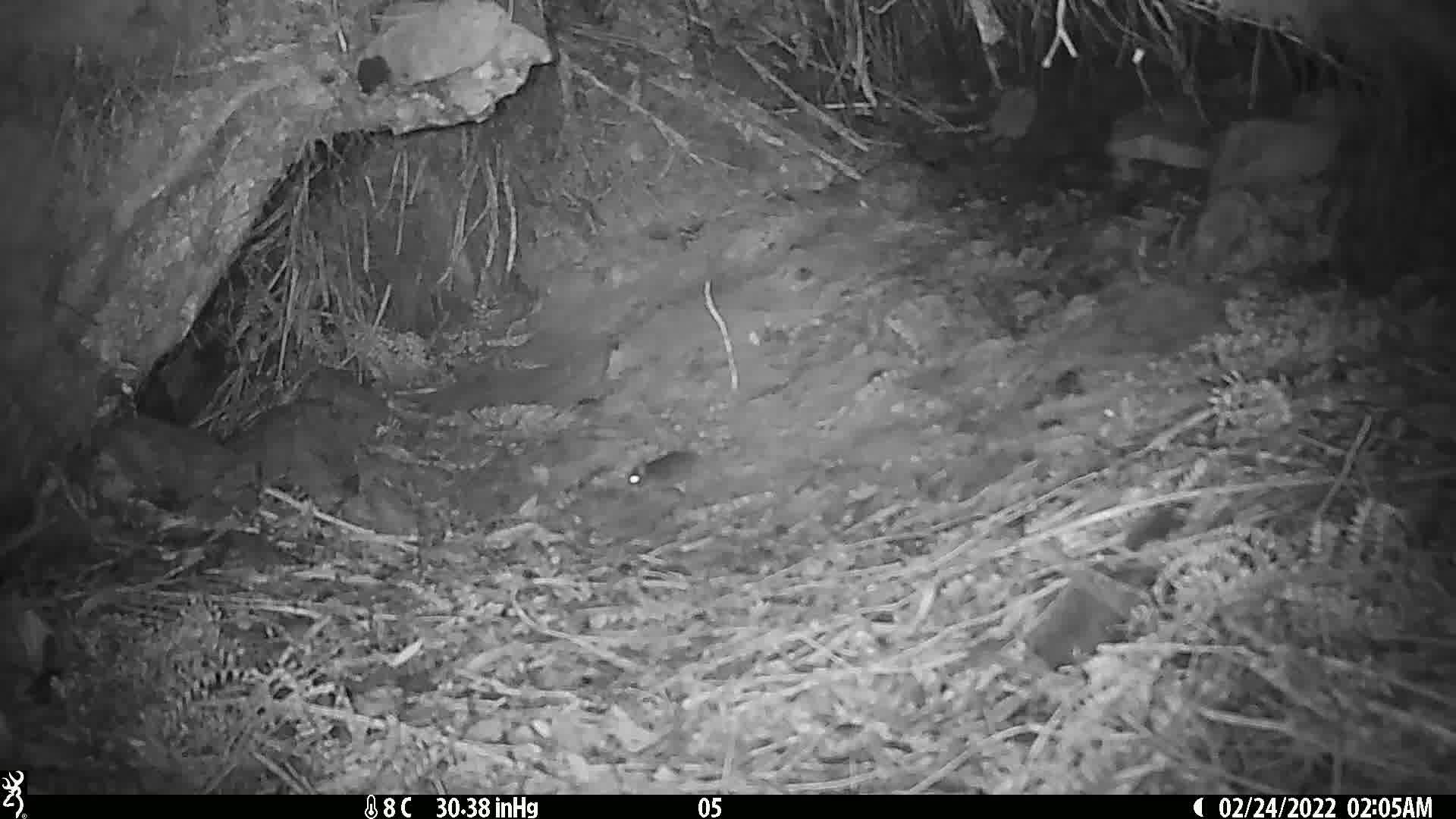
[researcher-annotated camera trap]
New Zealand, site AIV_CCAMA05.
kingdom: Animalia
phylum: Chordata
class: Mammalia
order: Rodentia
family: Muridae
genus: Mus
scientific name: Mus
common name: mouse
Mouse (Mus).